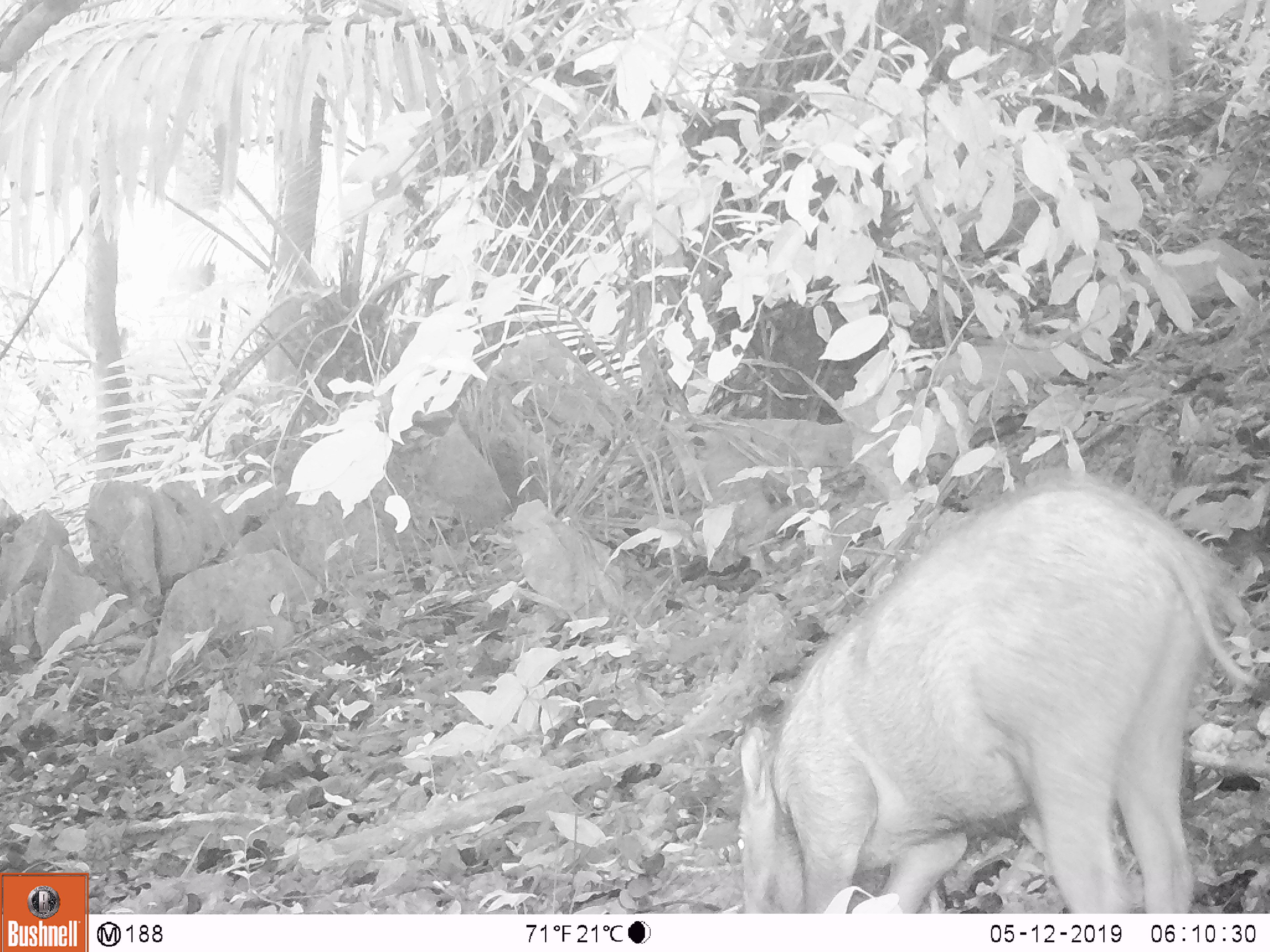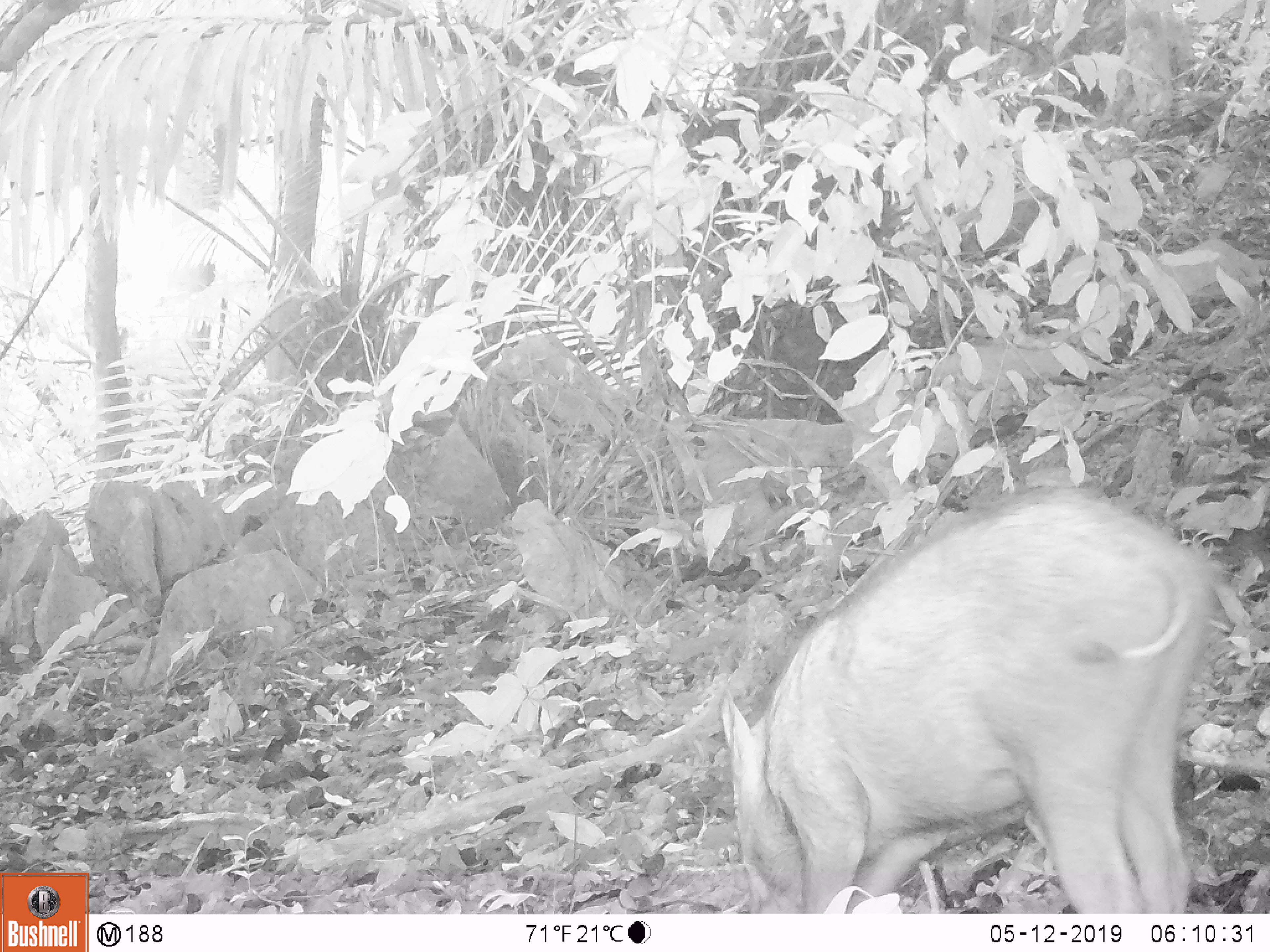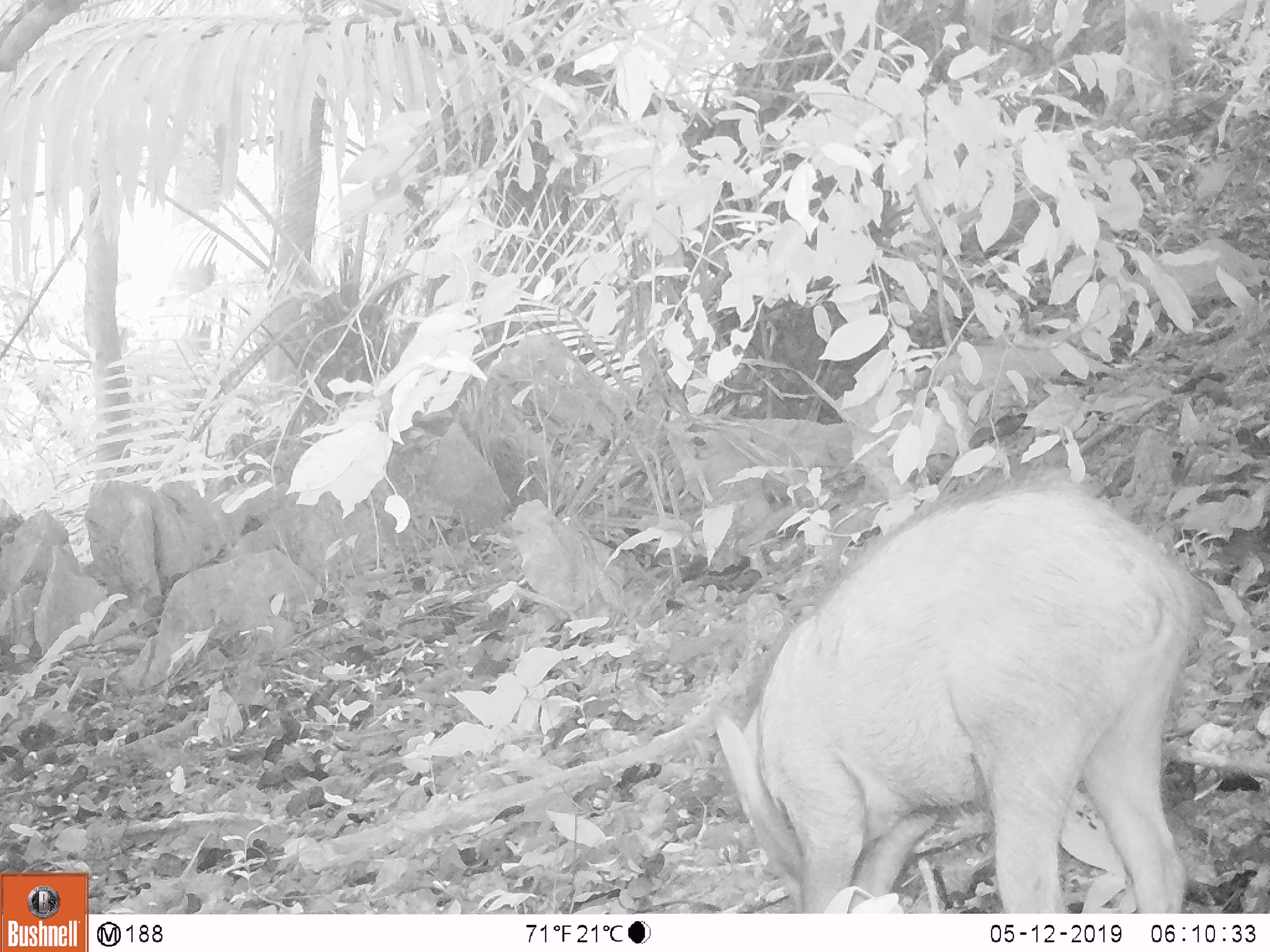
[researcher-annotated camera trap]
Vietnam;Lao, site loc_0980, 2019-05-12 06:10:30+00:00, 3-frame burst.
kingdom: Animalia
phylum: Chordata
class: Mammalia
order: Artiodactyla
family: Suidae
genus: Sus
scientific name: Sus scrofa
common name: eurasian wild pig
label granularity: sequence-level